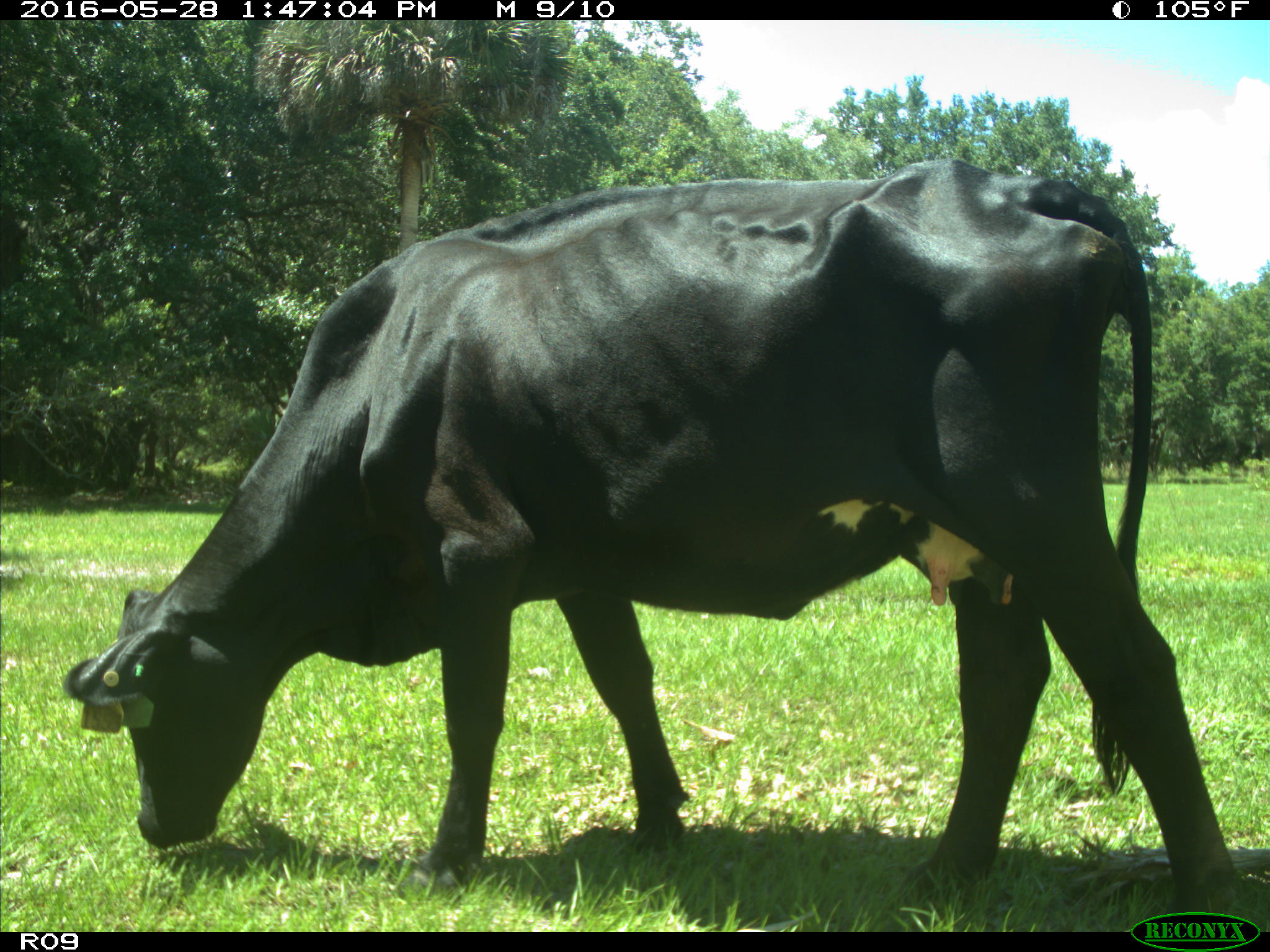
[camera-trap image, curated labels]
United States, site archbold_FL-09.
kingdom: Animalia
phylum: Chordata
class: Mammalia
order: Artiodactyla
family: Bovidae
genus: Bos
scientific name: Bos taurus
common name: domestic cow